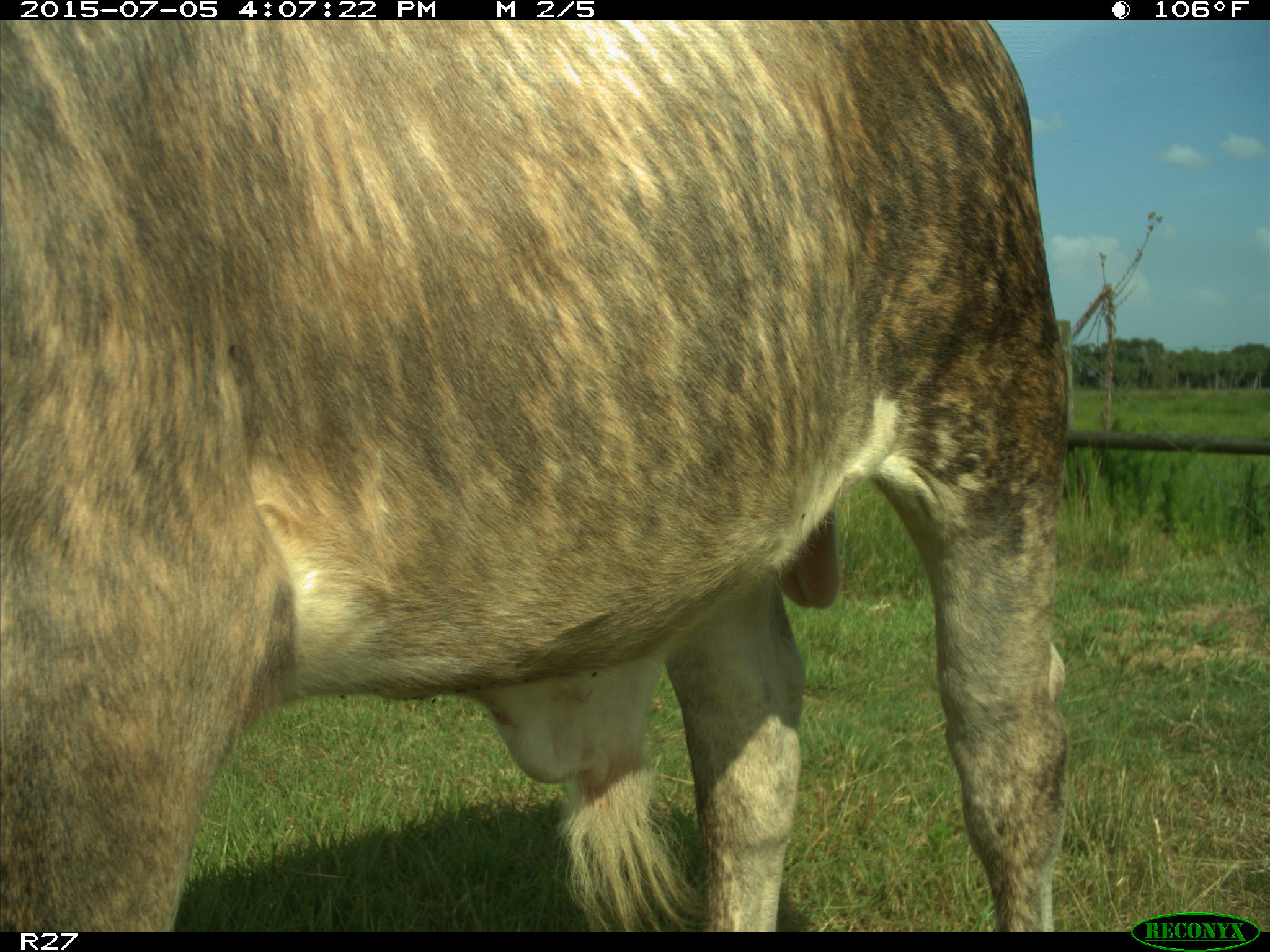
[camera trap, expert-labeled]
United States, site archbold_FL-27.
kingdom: Animalia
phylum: Chordata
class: Mammalia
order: Artiodactyla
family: Bovidae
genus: Bos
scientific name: Bos taurus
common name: domestic cow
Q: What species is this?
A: Bos taurus (domestic cow).